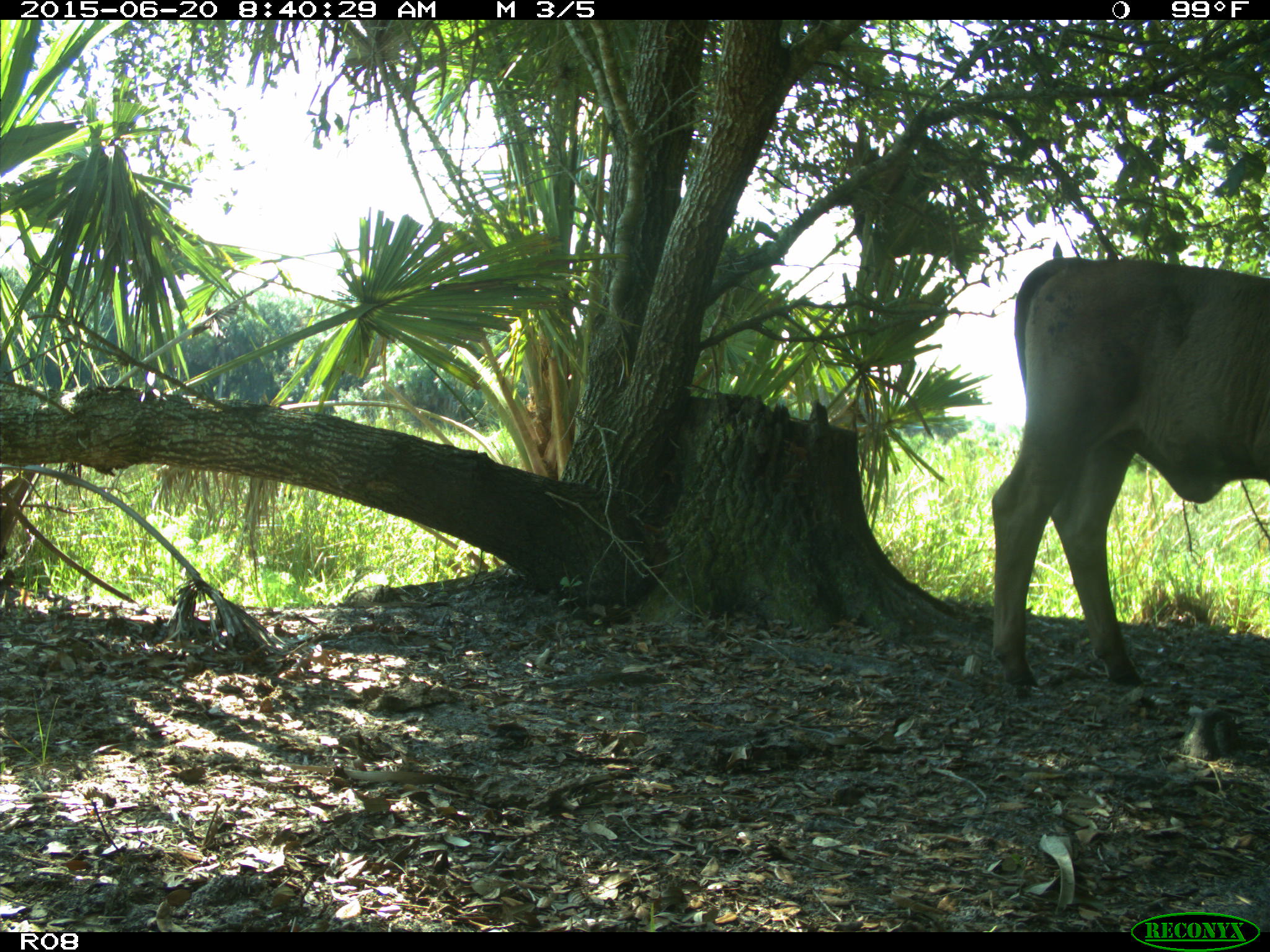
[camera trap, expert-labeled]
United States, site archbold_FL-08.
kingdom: Animalia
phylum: Chordata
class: Mammalia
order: Artiodactyla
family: Bovidae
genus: Bos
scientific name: Bos taurus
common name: domestic cow